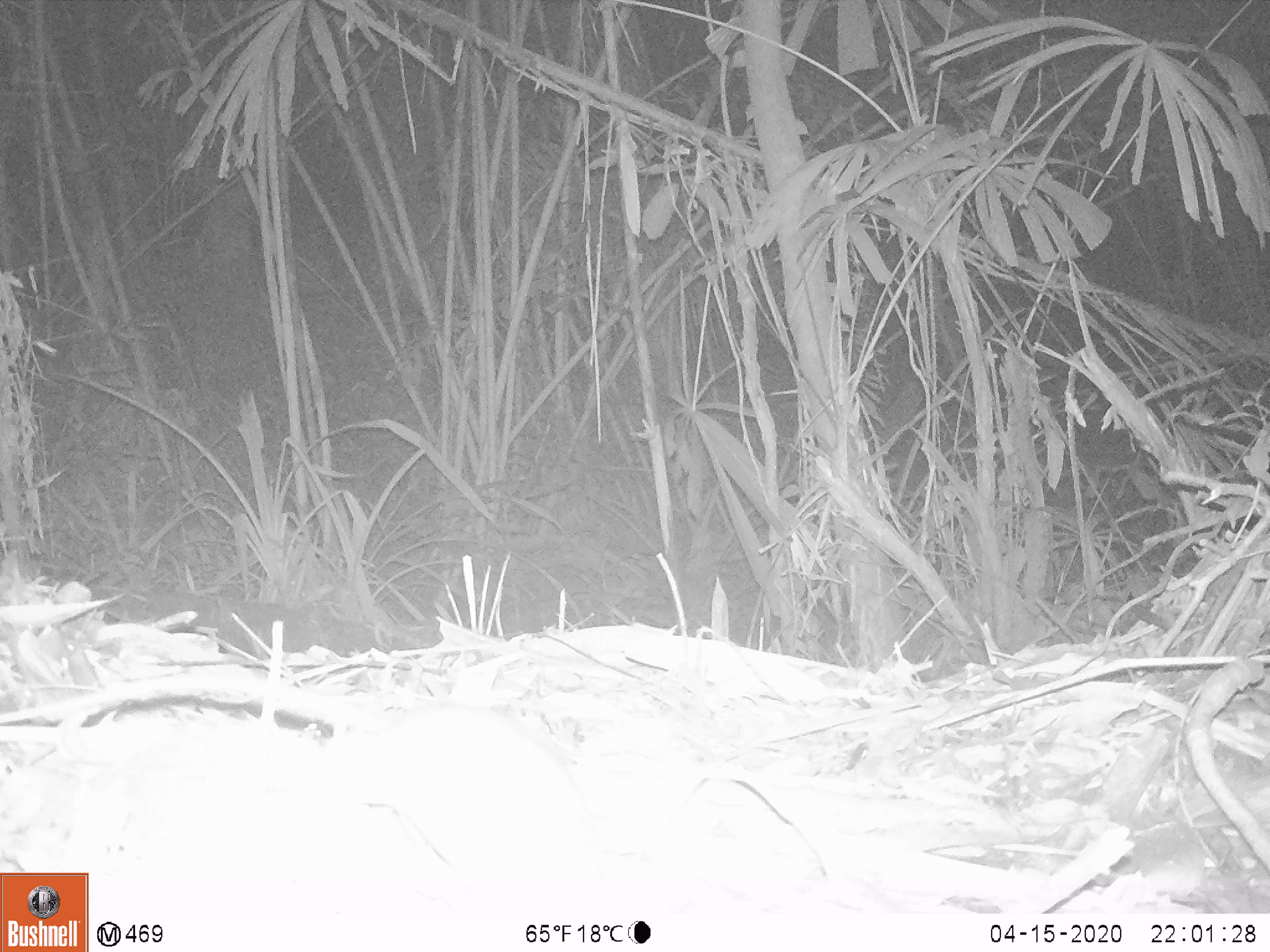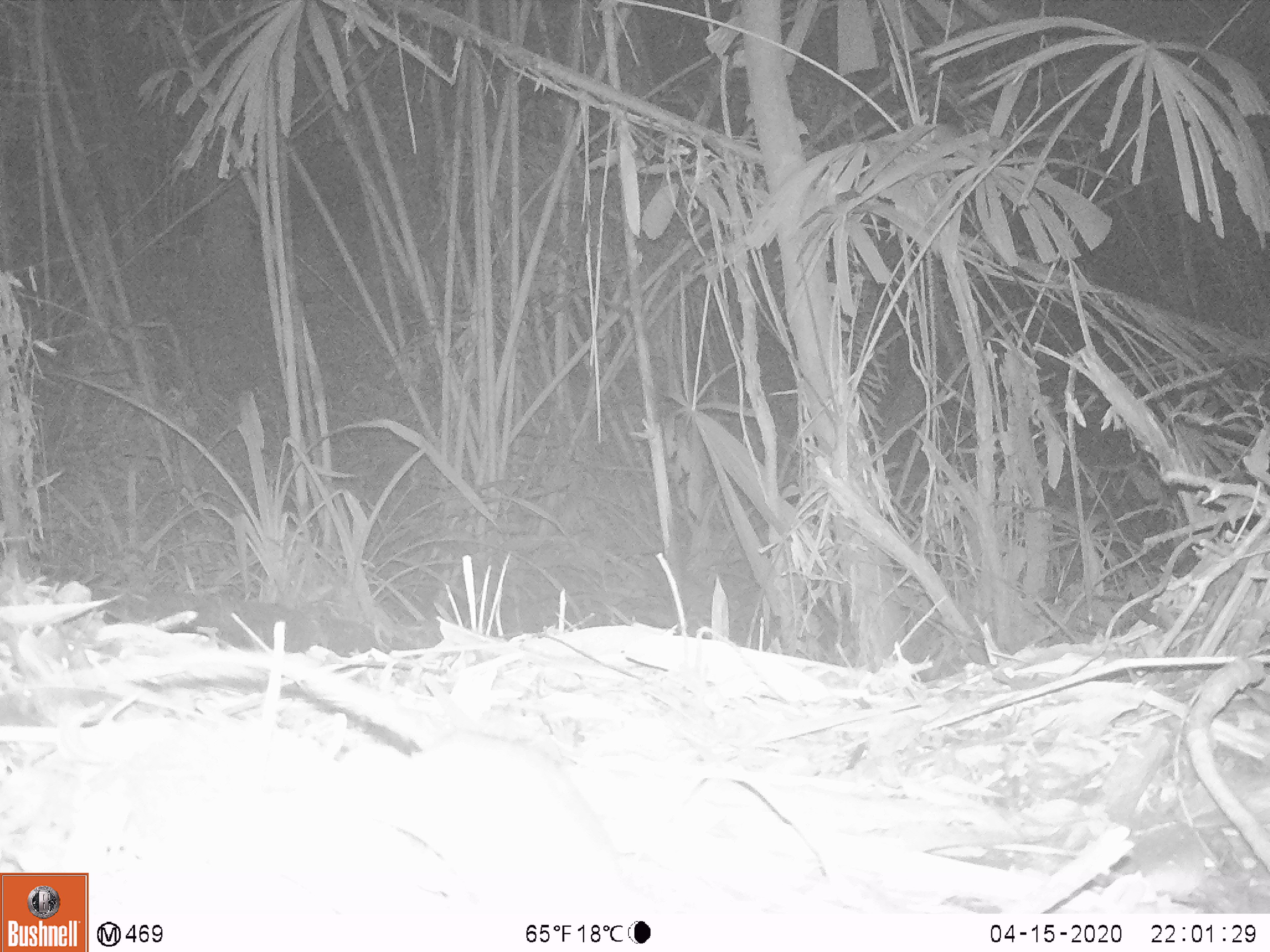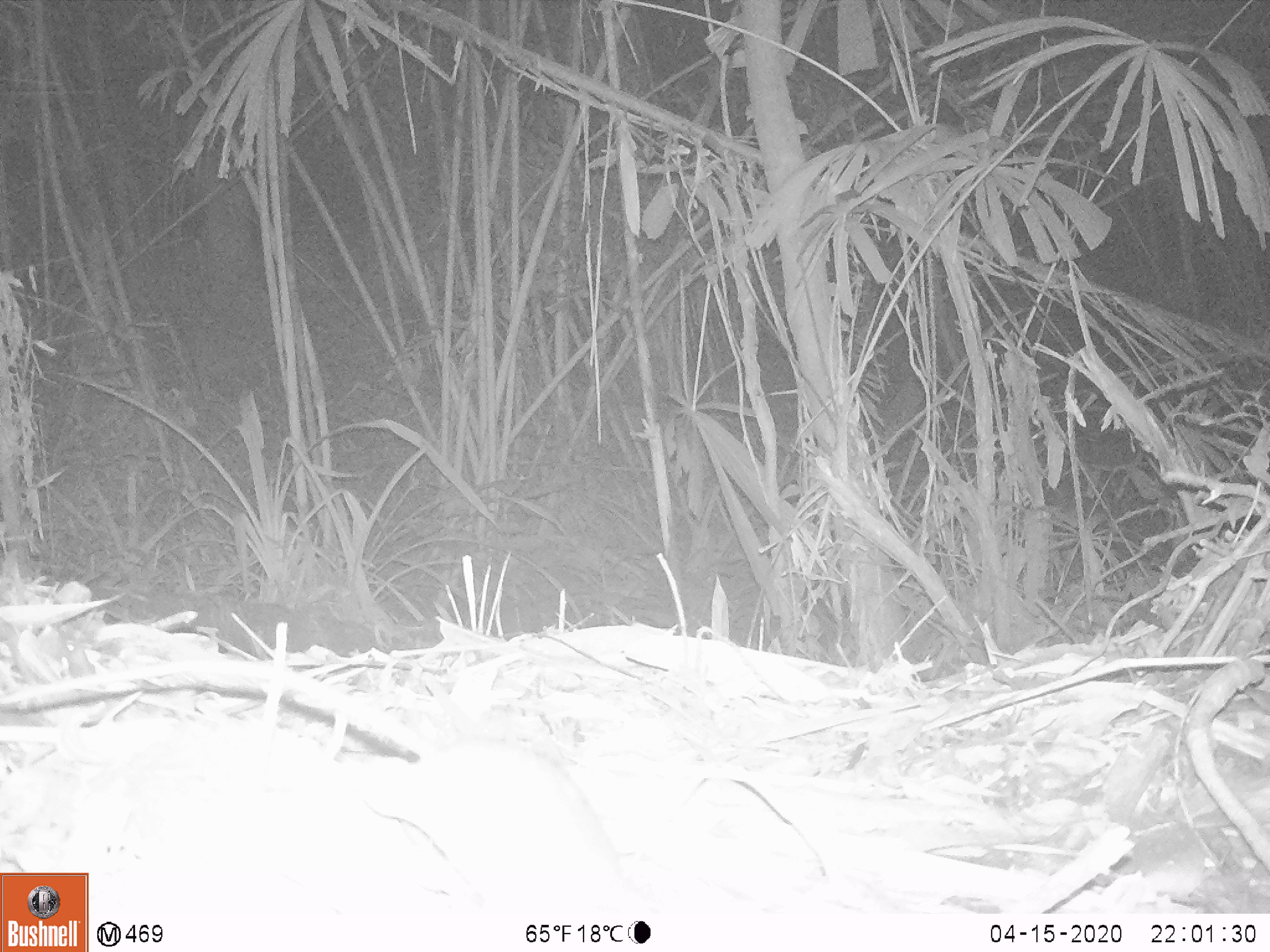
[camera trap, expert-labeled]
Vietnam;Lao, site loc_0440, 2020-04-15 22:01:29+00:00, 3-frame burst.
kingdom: Animalia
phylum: Chordata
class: Mammalia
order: Rodentia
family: Muridae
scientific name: Muridae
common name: old-world mice and rats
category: unidentified murid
Unidentified murid (old-world mice and rats) (Muridae). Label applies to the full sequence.